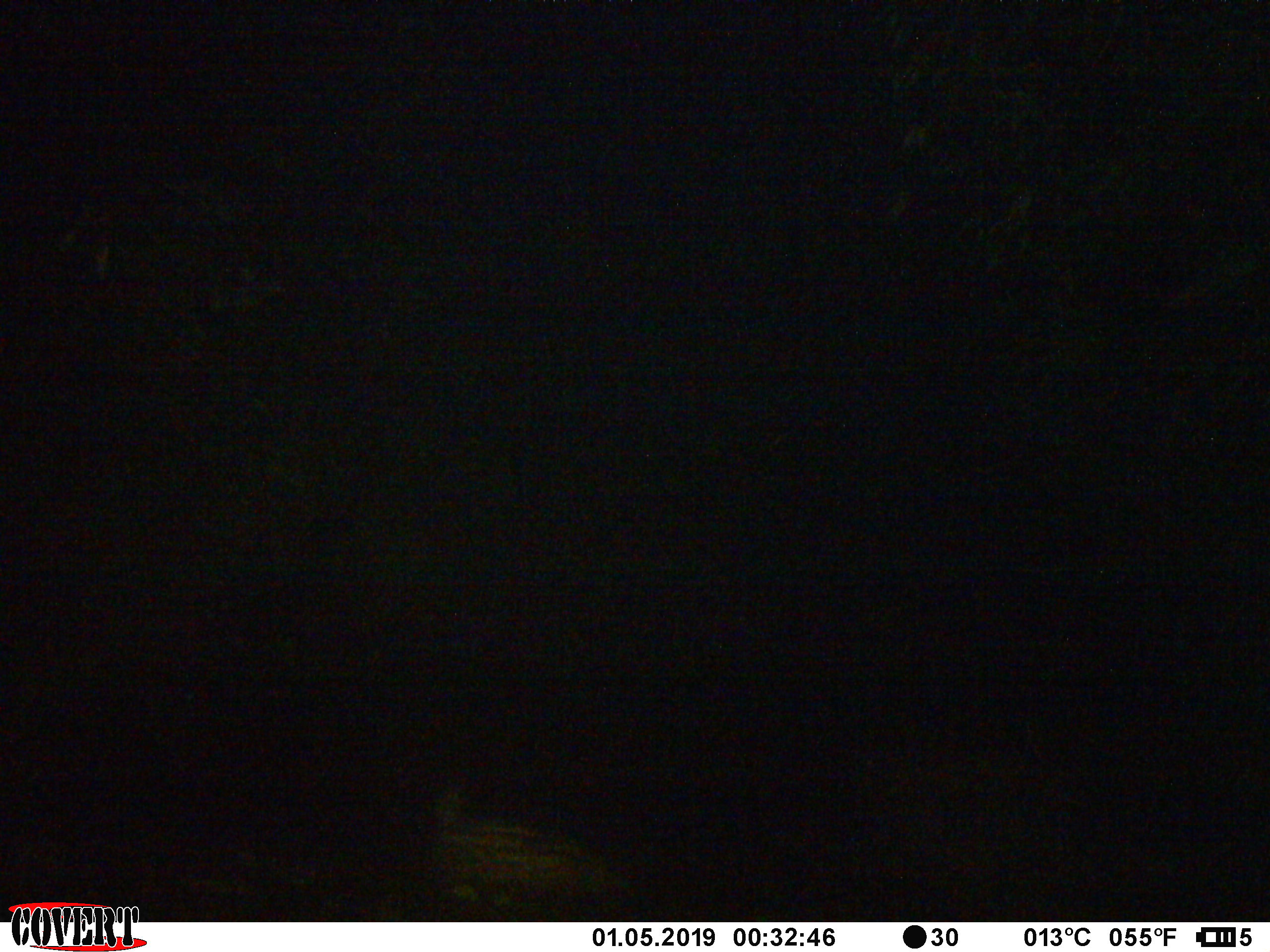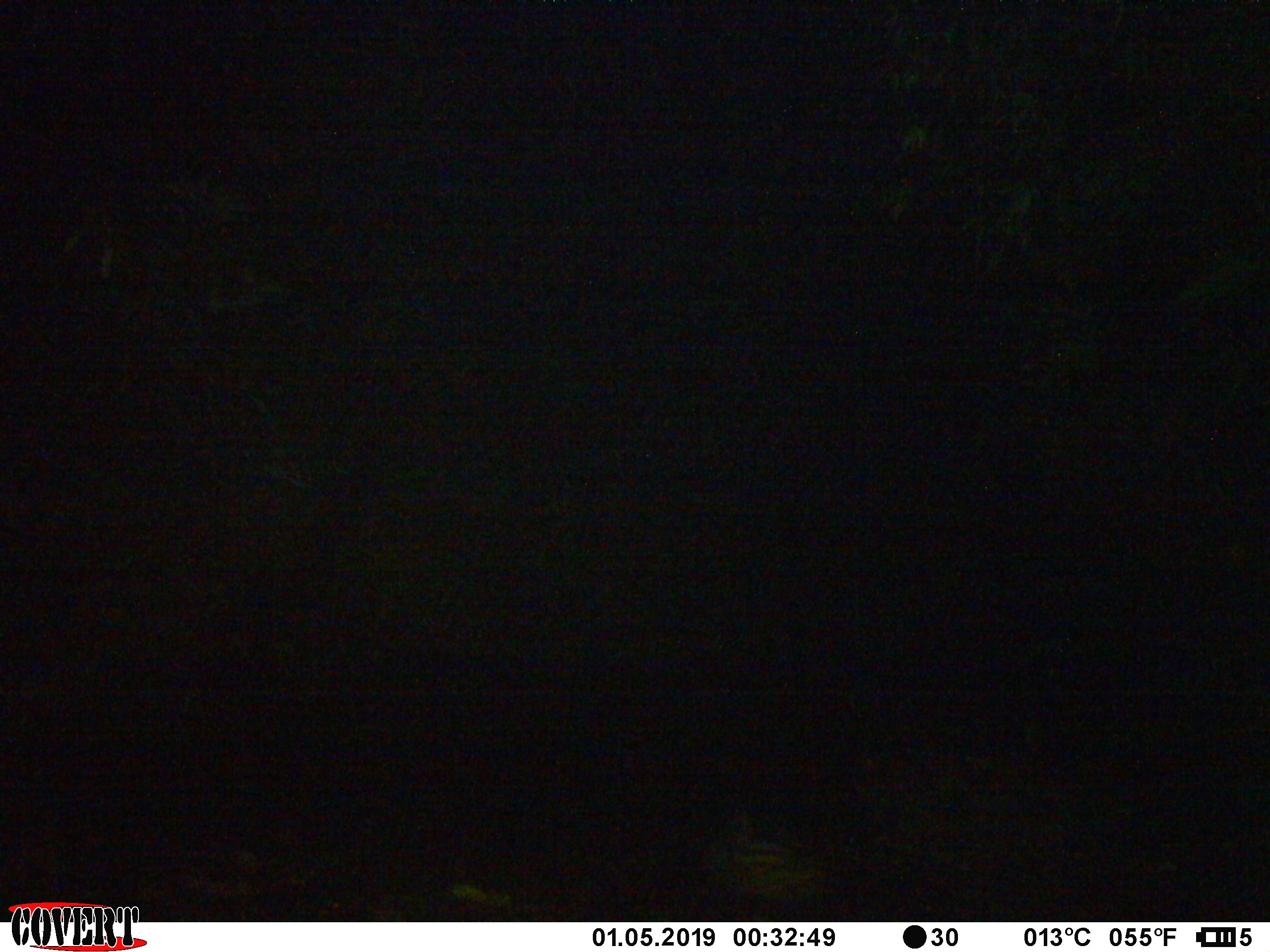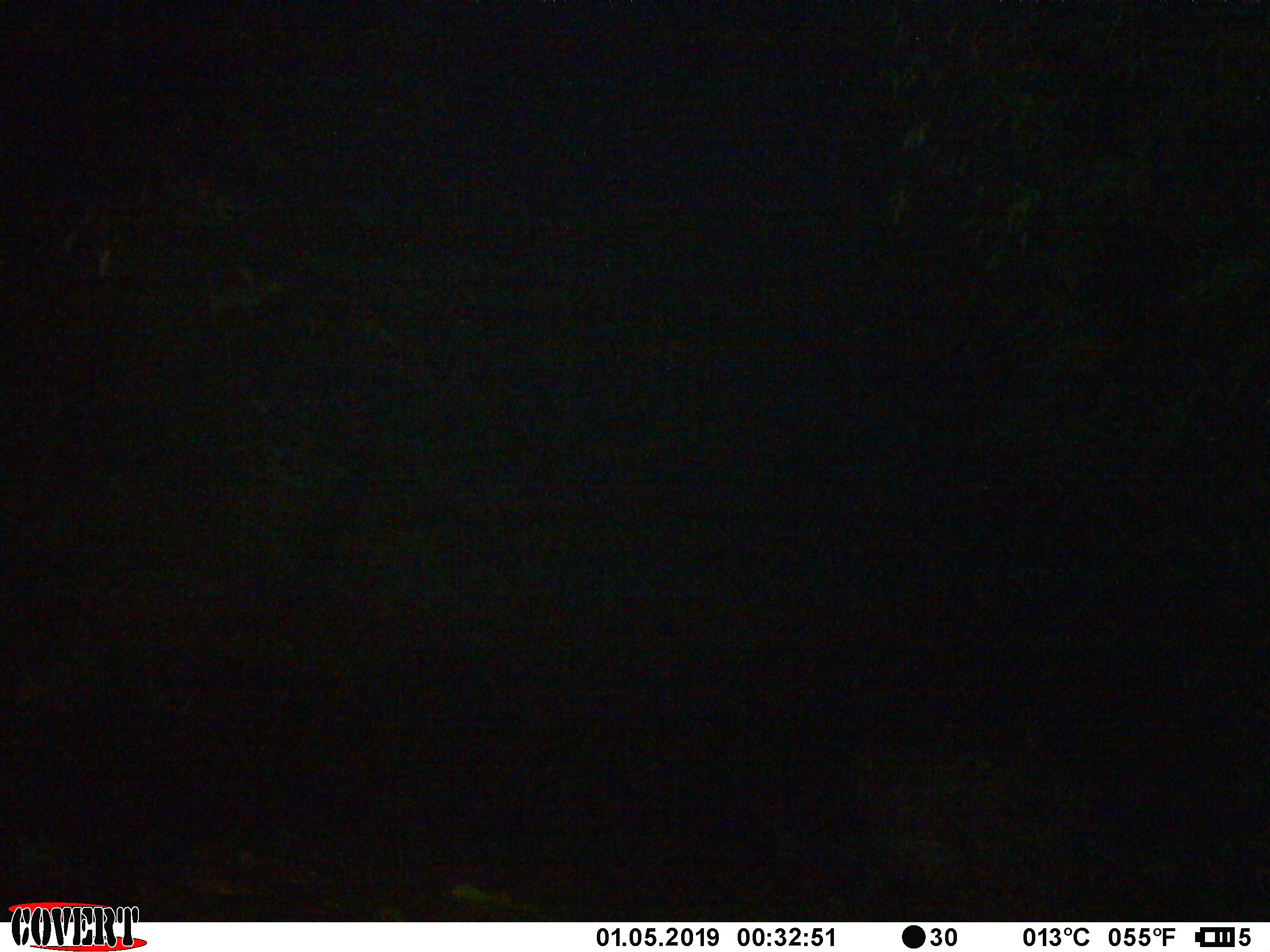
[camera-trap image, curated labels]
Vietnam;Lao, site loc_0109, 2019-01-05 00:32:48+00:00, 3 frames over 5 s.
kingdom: Animalia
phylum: Chordata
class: Mammalia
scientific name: Mammalia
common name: mammal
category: unidentified mammal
Unidentified mammal (mammal) (Mammalia). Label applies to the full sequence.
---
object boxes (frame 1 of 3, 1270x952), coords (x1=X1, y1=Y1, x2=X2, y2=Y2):
unidentified mammal: (x1=430, y1=788, x2=629, y2=909)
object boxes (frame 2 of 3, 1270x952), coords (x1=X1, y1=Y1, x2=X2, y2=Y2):
unidentified mammal: (x1=708, y1=811, x2=817, y2=897)